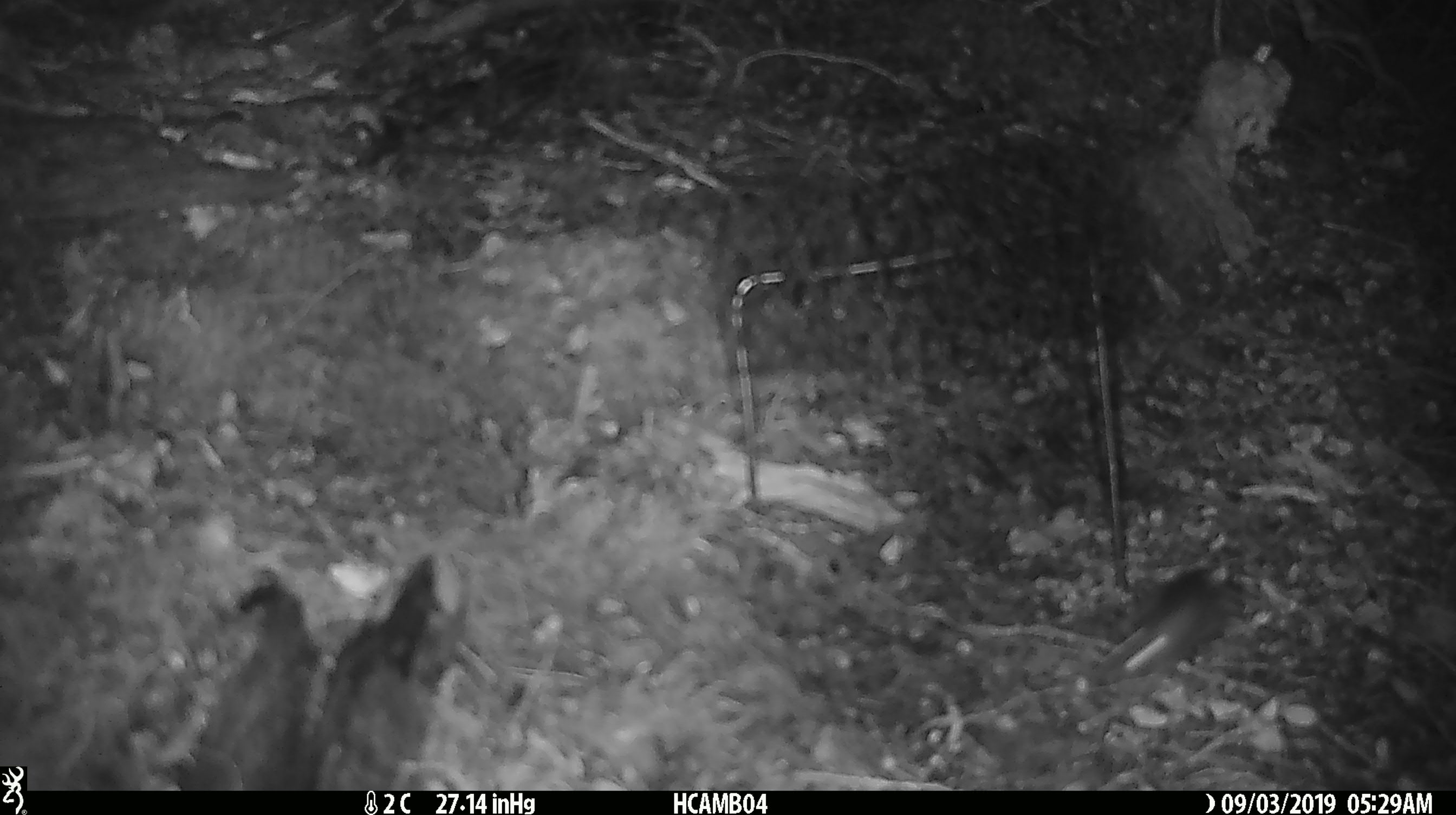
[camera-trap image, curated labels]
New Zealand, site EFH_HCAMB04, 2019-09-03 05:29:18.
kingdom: Animalia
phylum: Chordata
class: Mammalia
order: Rodentia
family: Muridae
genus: Mus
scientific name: Mus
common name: mouse